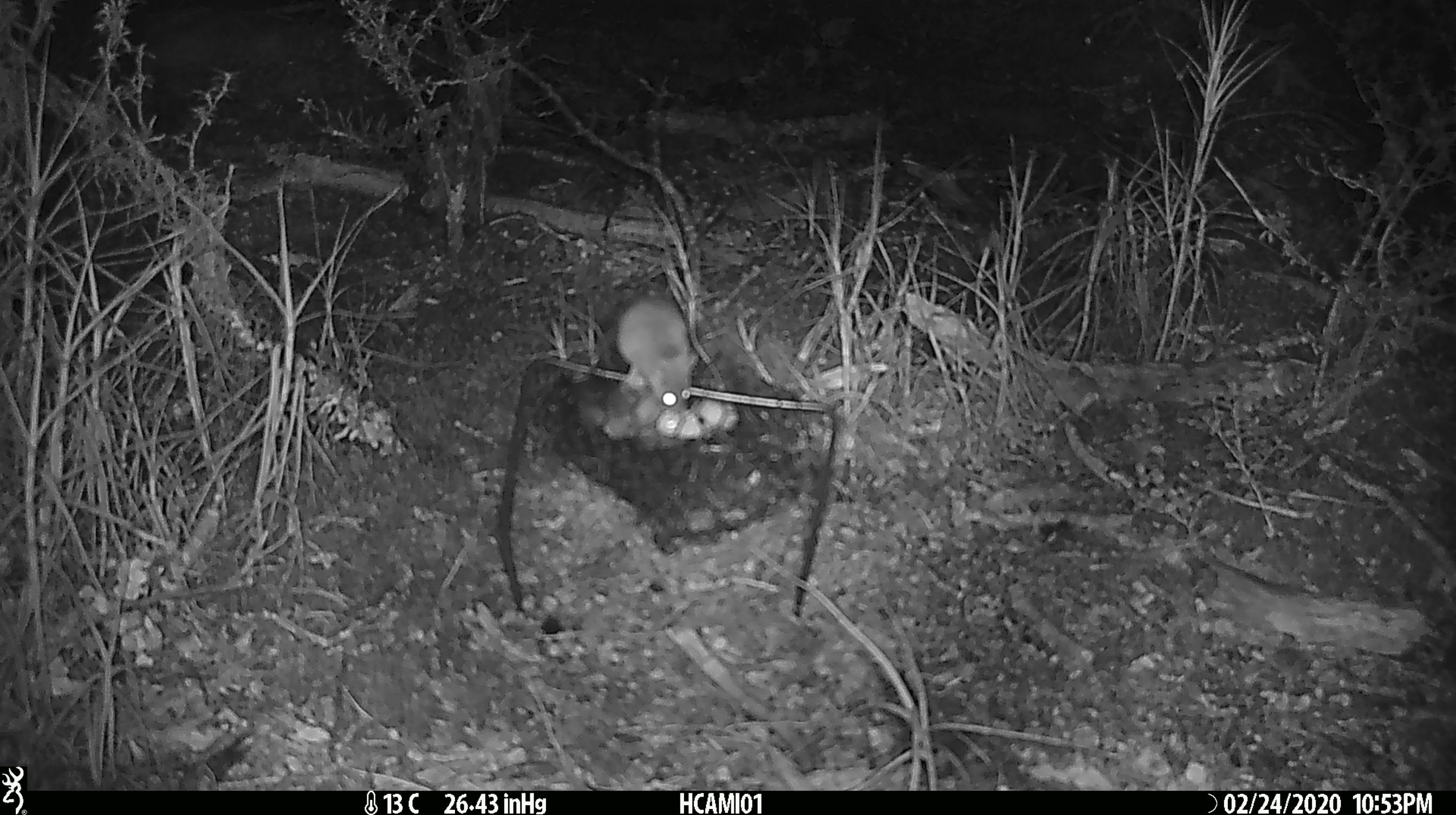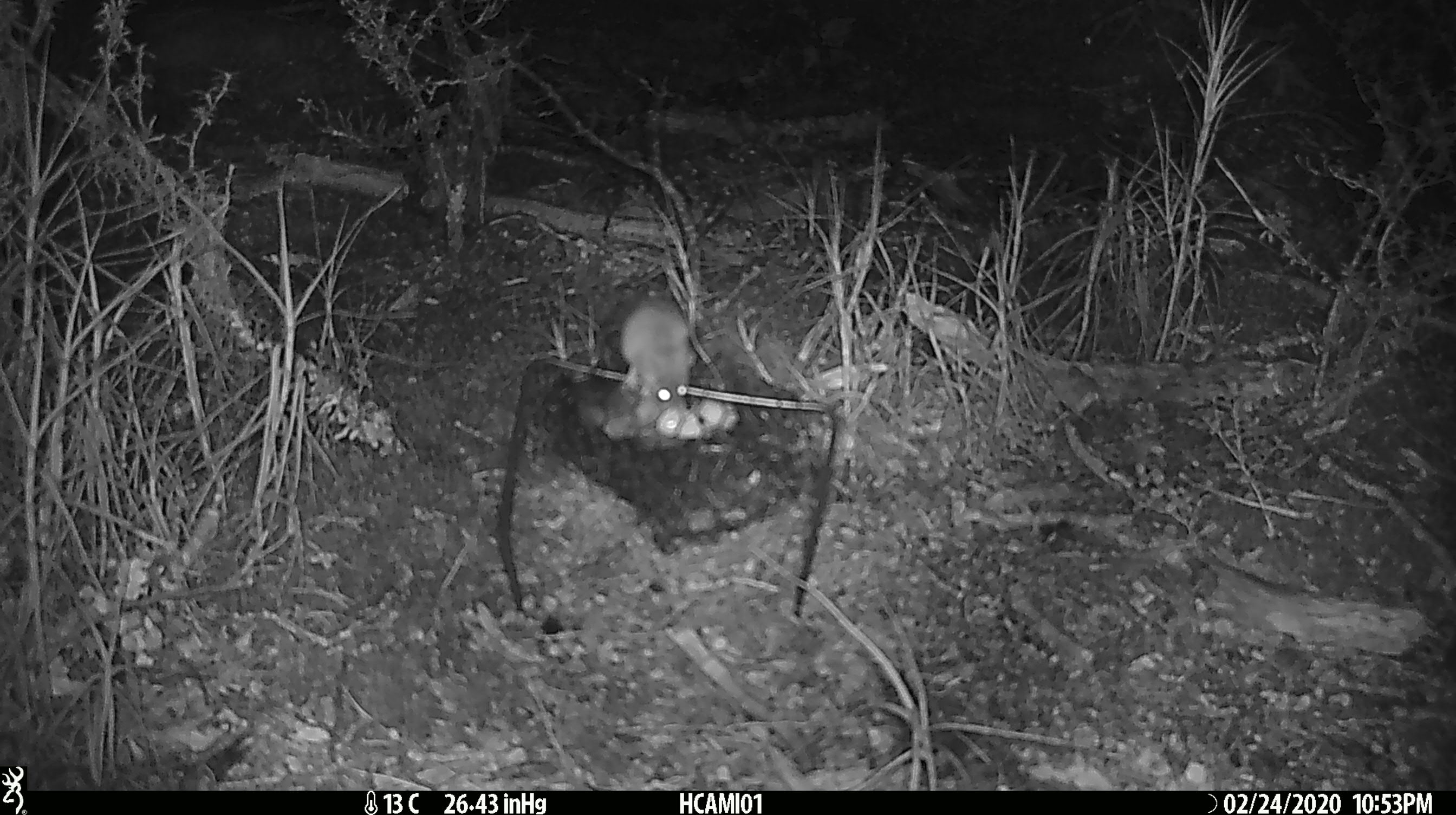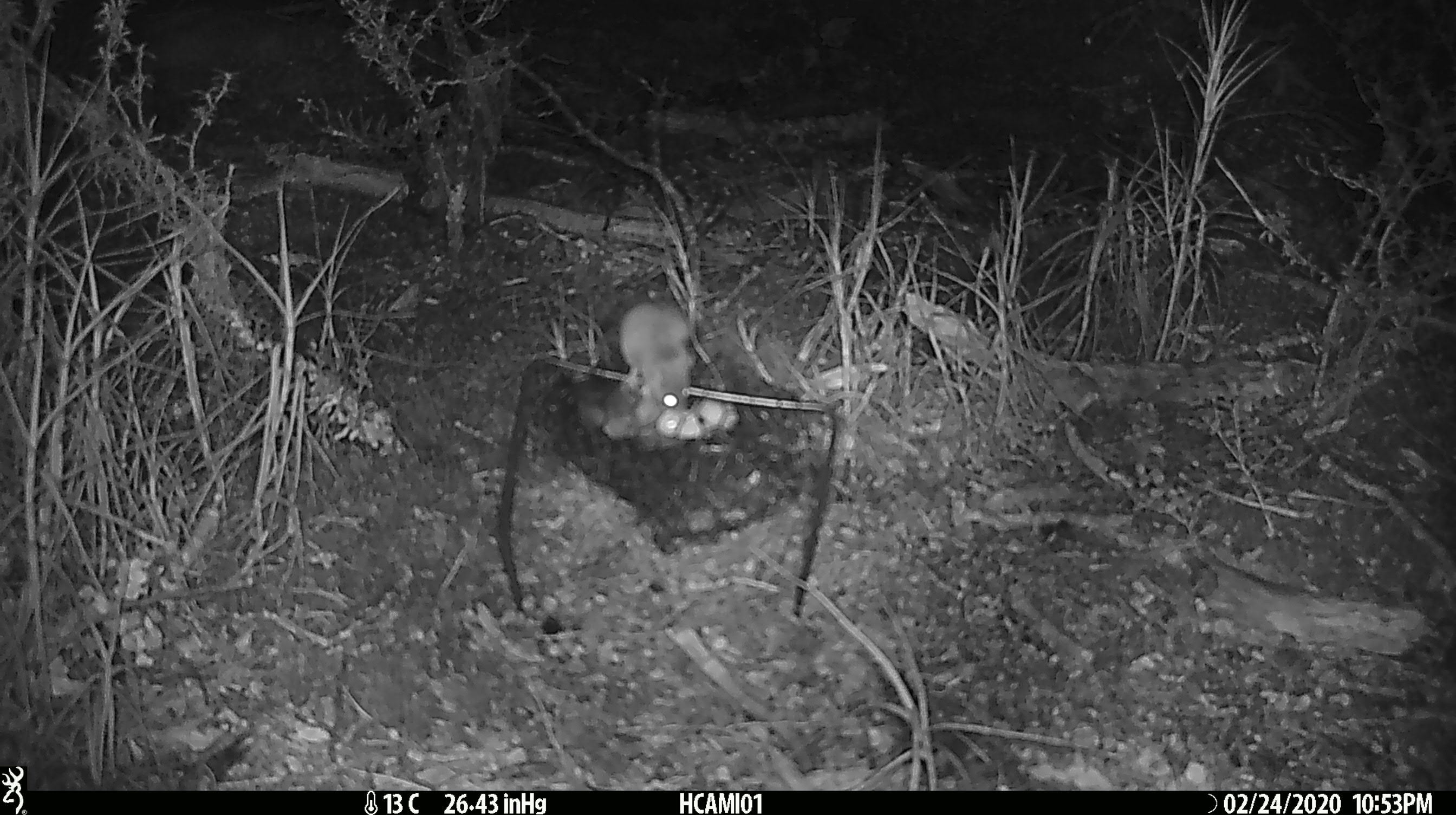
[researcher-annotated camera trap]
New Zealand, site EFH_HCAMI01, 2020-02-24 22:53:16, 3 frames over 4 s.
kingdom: Animalia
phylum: Chordata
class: Mammalia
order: Rodentia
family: Muridae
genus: Mus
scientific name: Mus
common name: mouse